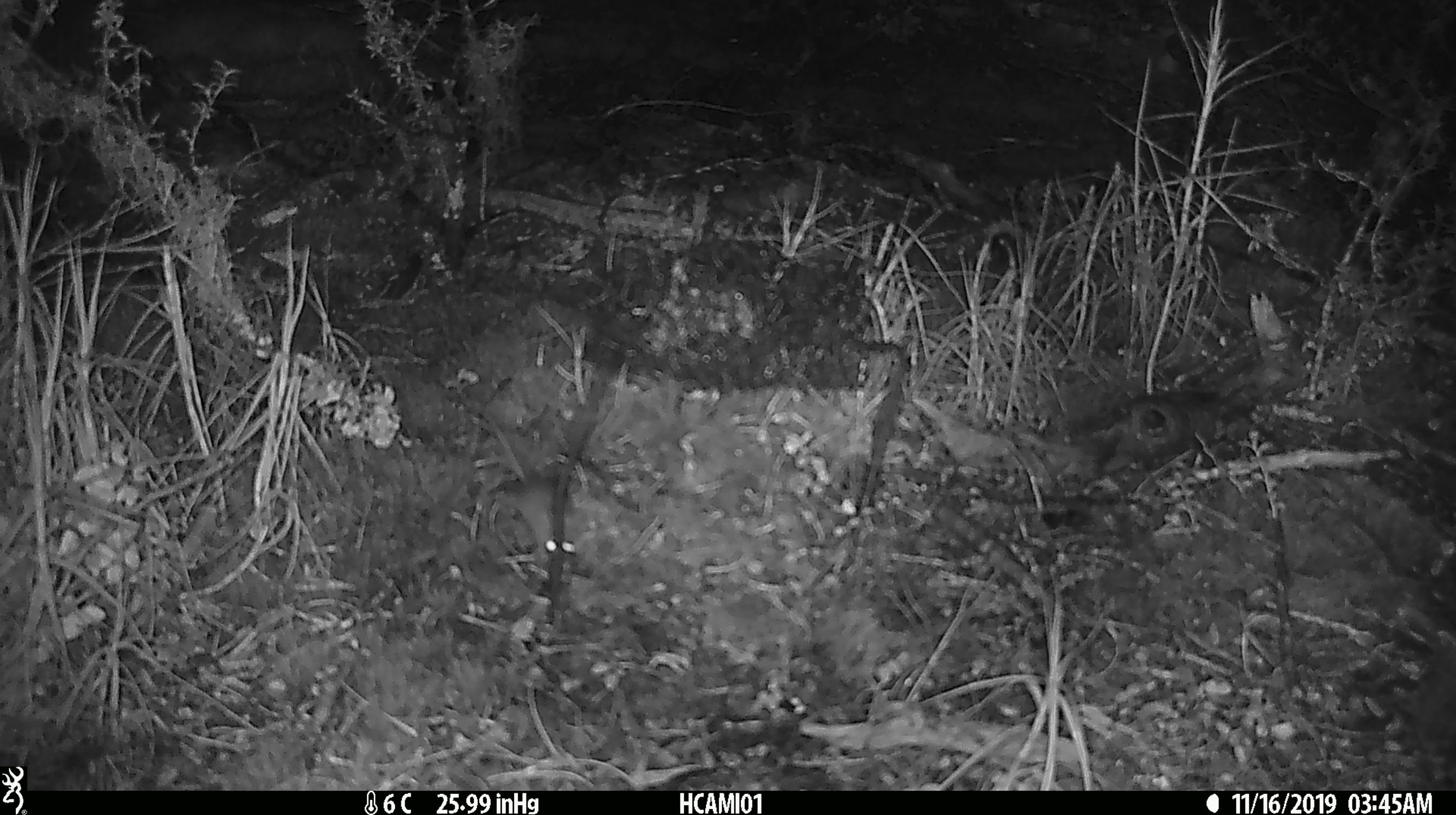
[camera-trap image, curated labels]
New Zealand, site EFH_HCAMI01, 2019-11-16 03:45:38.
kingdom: Animalia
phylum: Chordata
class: Mammalia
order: Rodentia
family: Muridae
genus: Mus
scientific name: Mus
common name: mouse